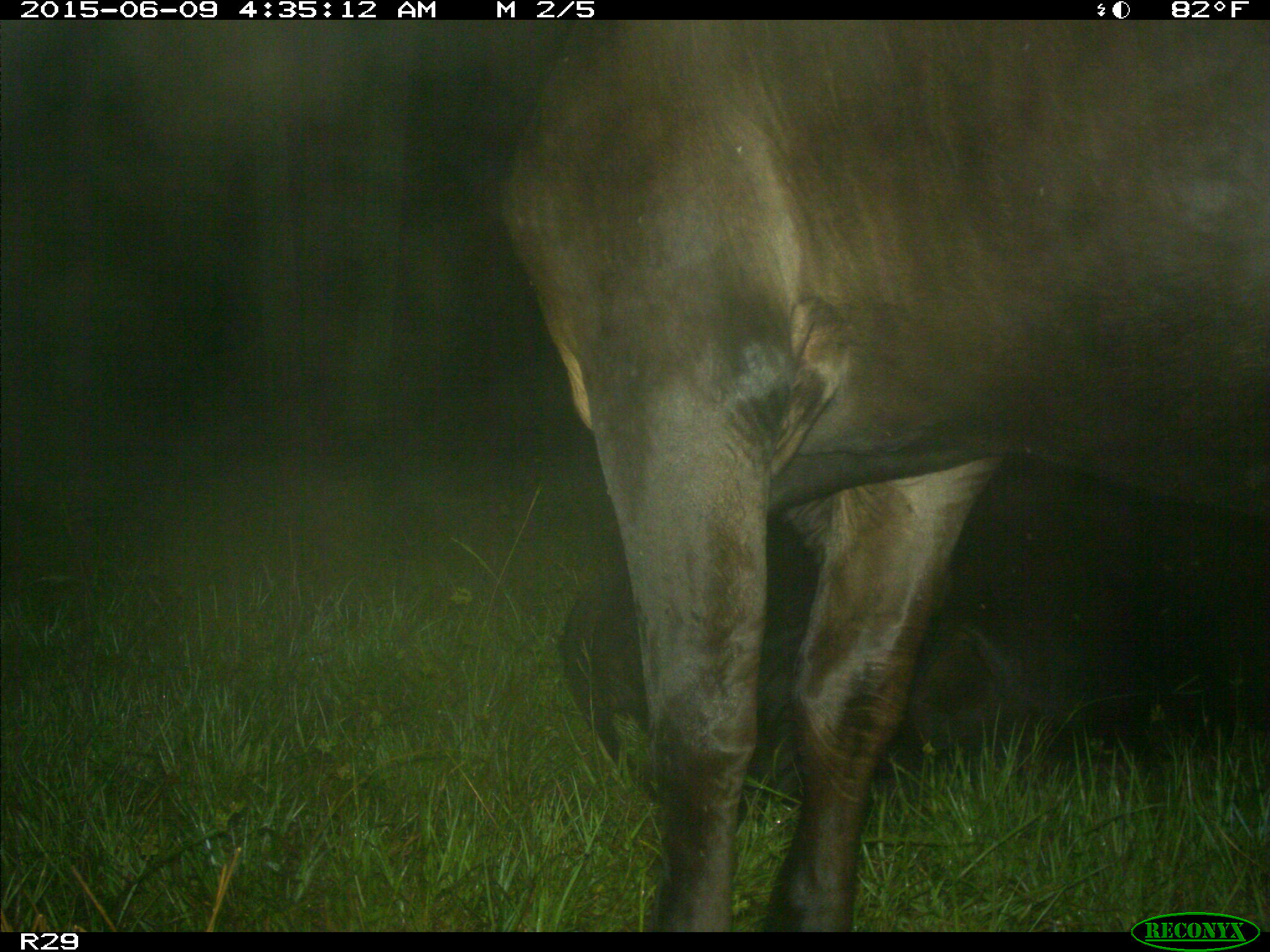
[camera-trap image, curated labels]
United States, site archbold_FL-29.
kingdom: Animalia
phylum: Chordata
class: Mammalia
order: Artiodactyla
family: Bovidae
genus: Bos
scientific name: Bos taurus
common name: domestic cow